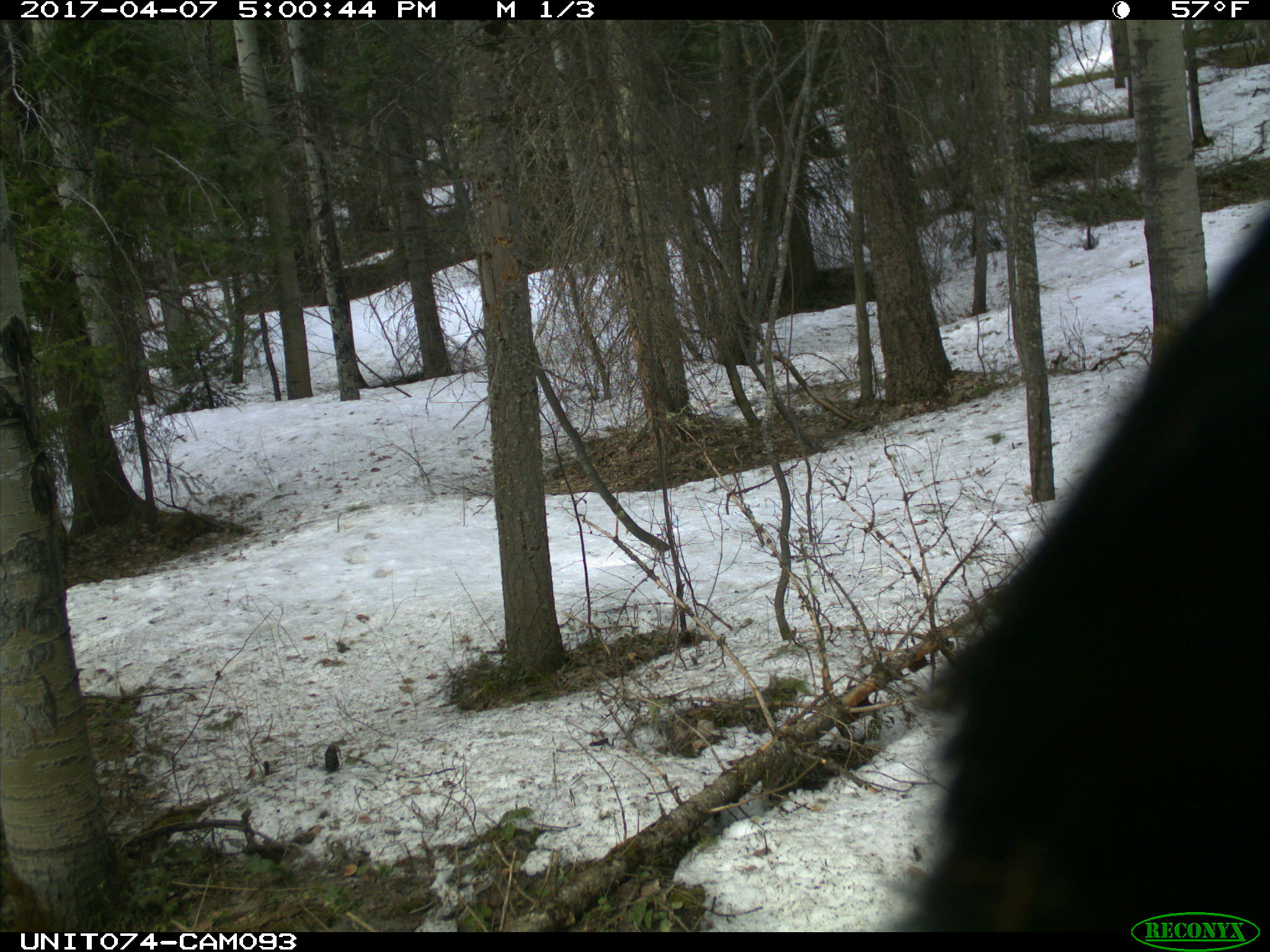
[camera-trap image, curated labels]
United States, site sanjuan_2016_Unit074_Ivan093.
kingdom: Animalia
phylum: Chordata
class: Mammalia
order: Carnivora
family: Ursidae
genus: Ursus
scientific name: Ursus americanus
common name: american black bear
Ursus americanus (american black bear).